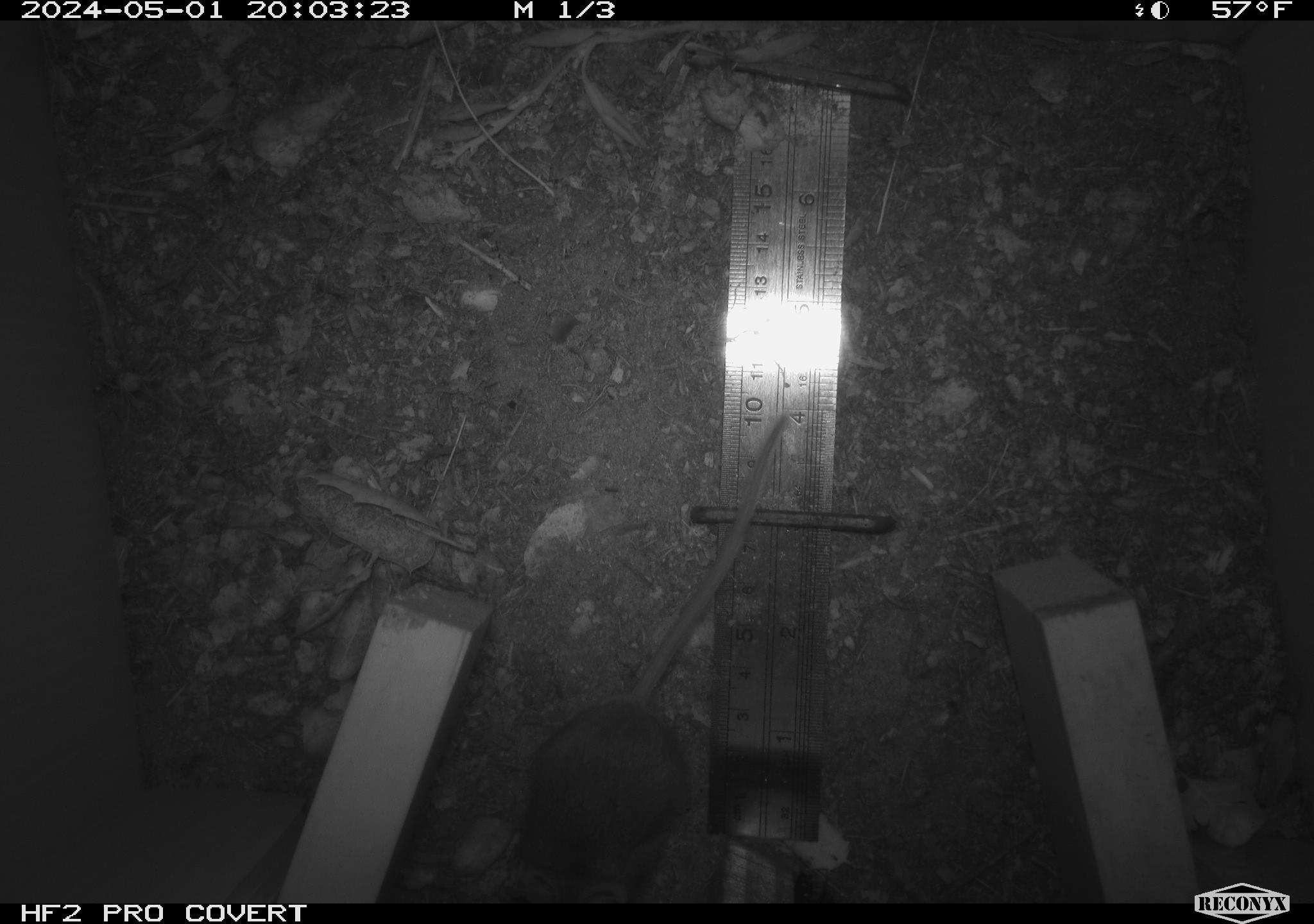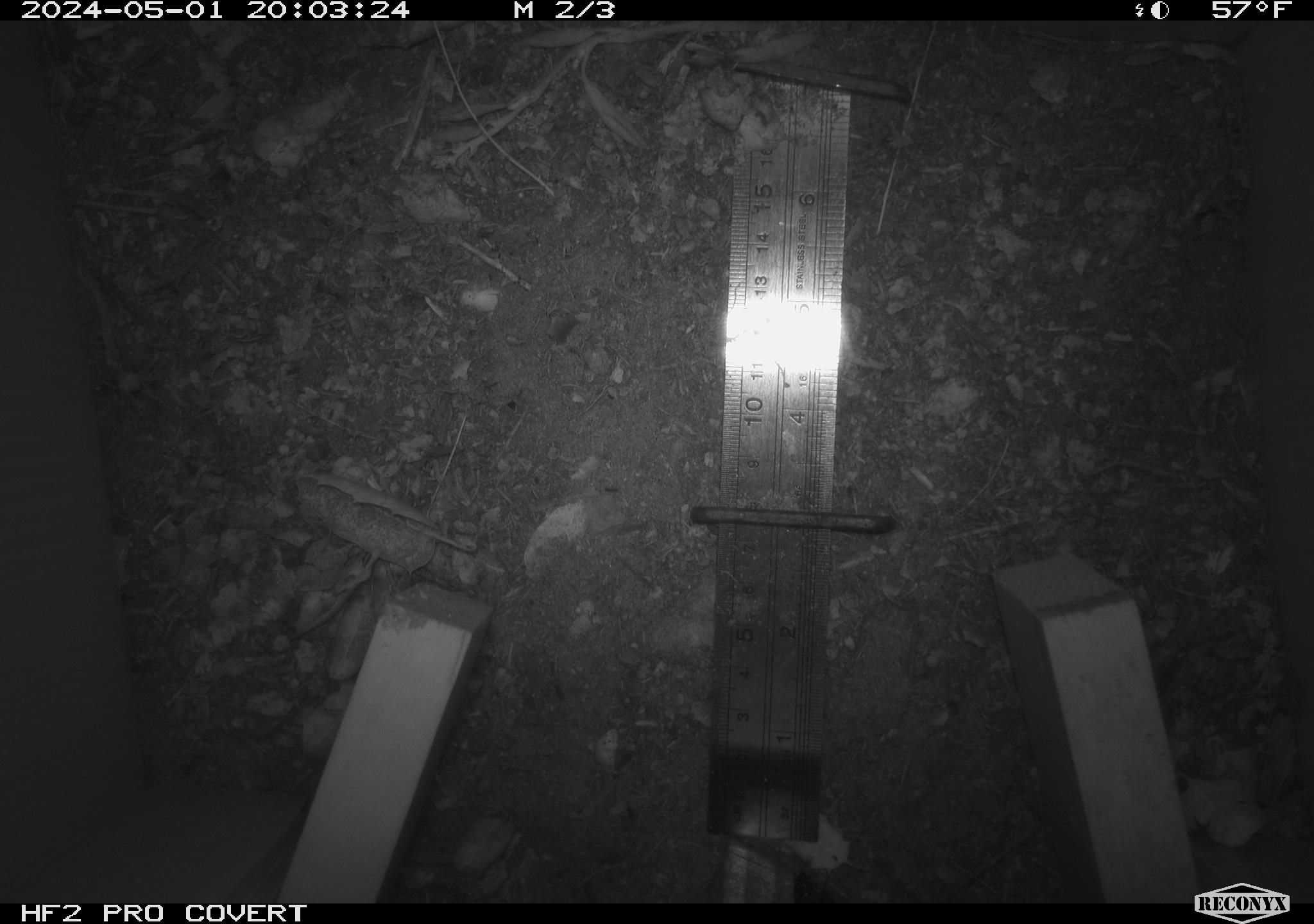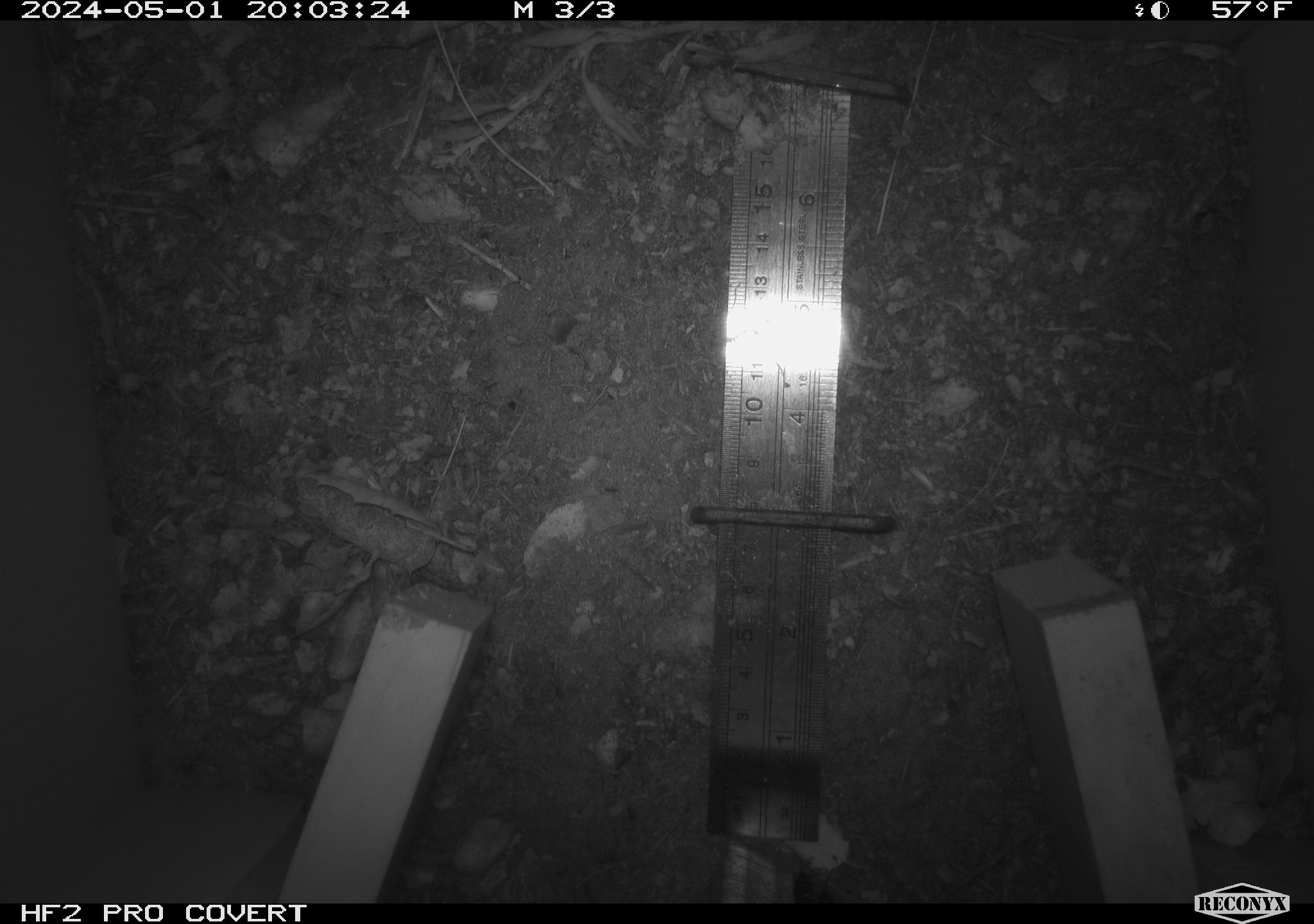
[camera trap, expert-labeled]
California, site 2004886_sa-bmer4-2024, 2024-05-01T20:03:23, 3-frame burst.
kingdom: Animalia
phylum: Chordata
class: Mammalia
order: Rodentia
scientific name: Rodentia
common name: mouse species